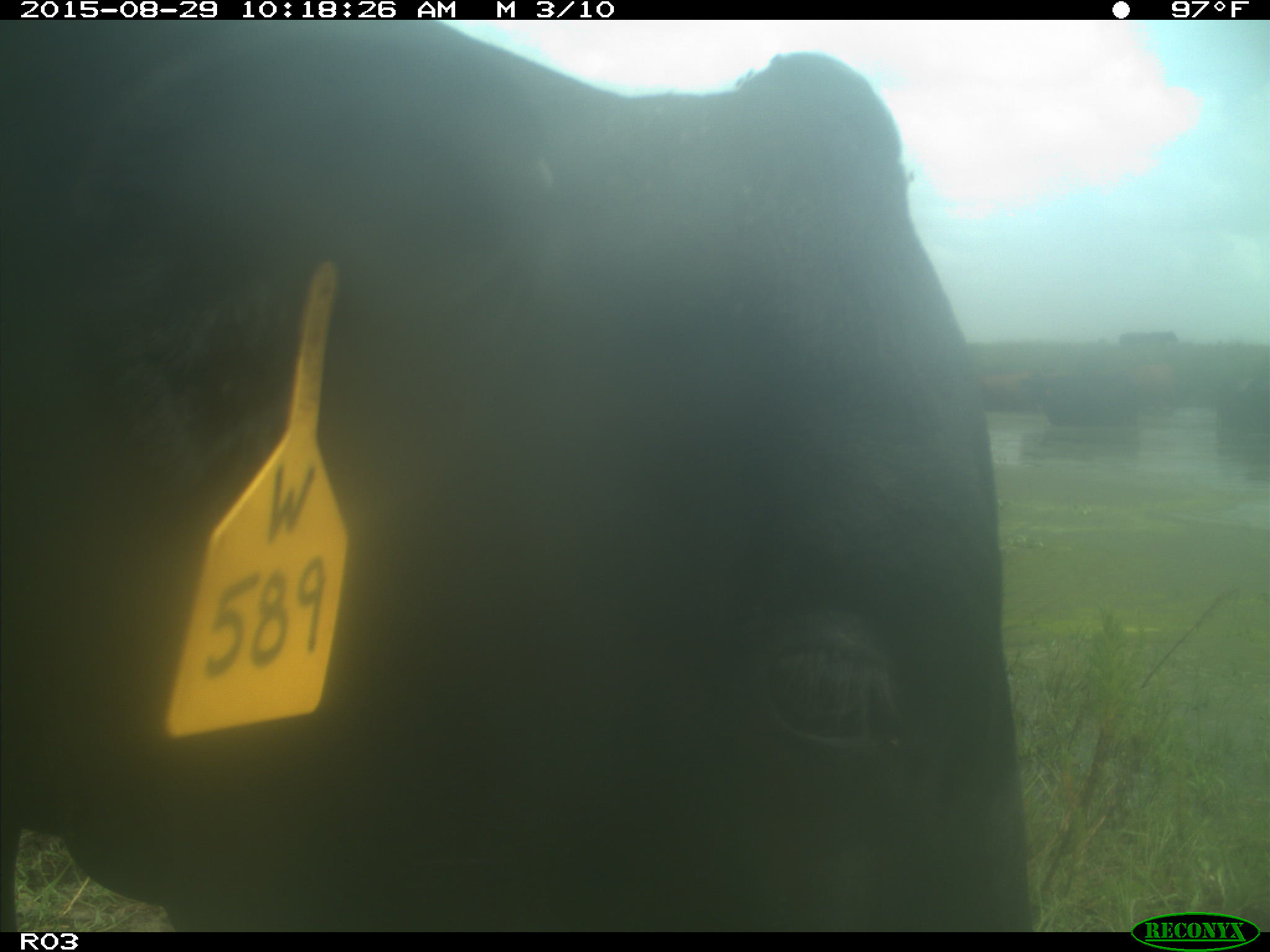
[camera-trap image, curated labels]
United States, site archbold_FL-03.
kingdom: Animalia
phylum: Chordata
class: Mammalia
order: Artiodactyla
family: Bovidae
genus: Bos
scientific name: Bos taurus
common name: domestic cow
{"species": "Bos taurus (domestic cow)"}